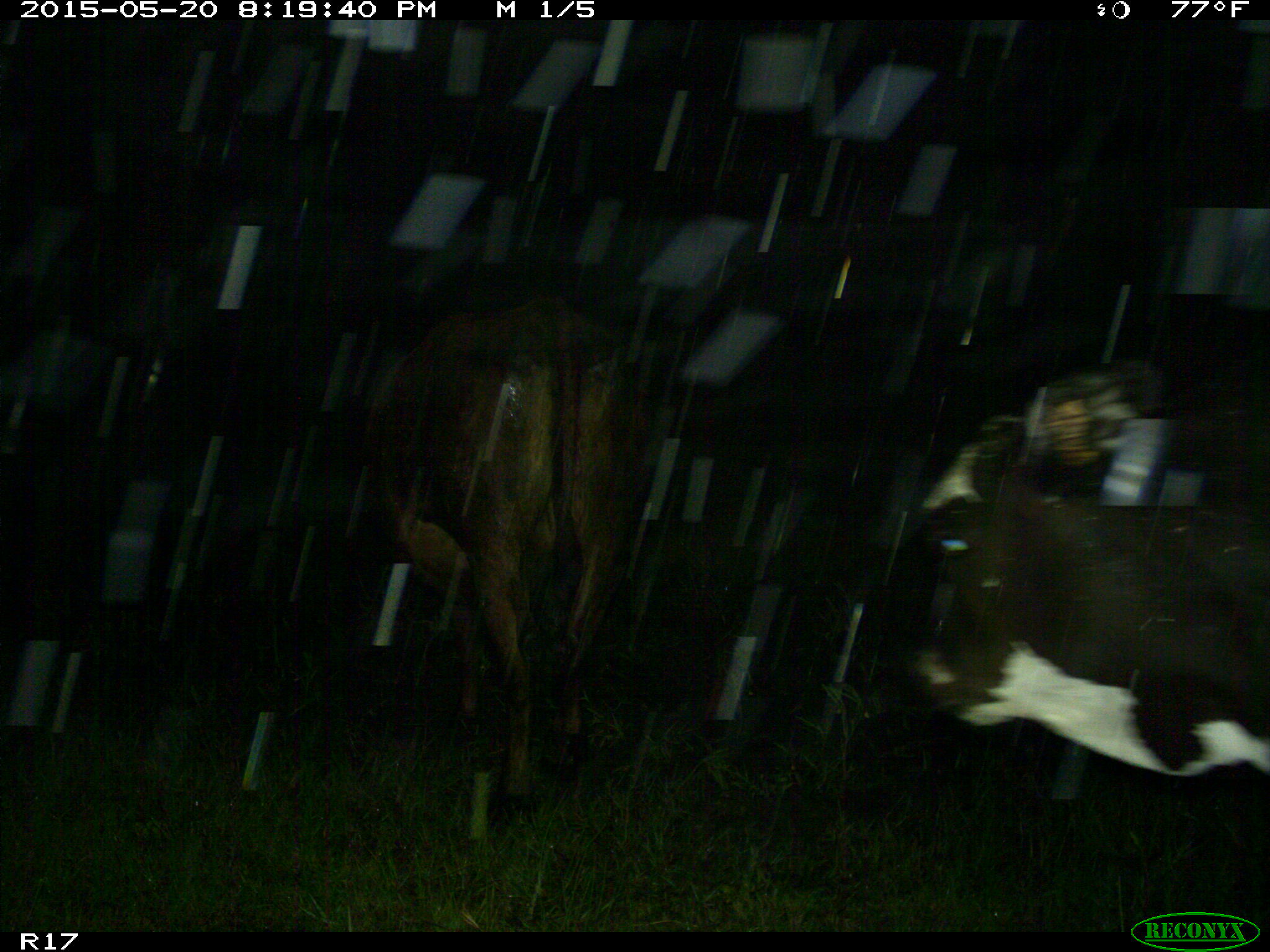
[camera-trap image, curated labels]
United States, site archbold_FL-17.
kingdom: Animalia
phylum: Chordata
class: Mammalia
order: Artiodactyla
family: Bovidae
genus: Bos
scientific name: Bos taurus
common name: domestic cow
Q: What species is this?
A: Bos taurus (domestic cow).